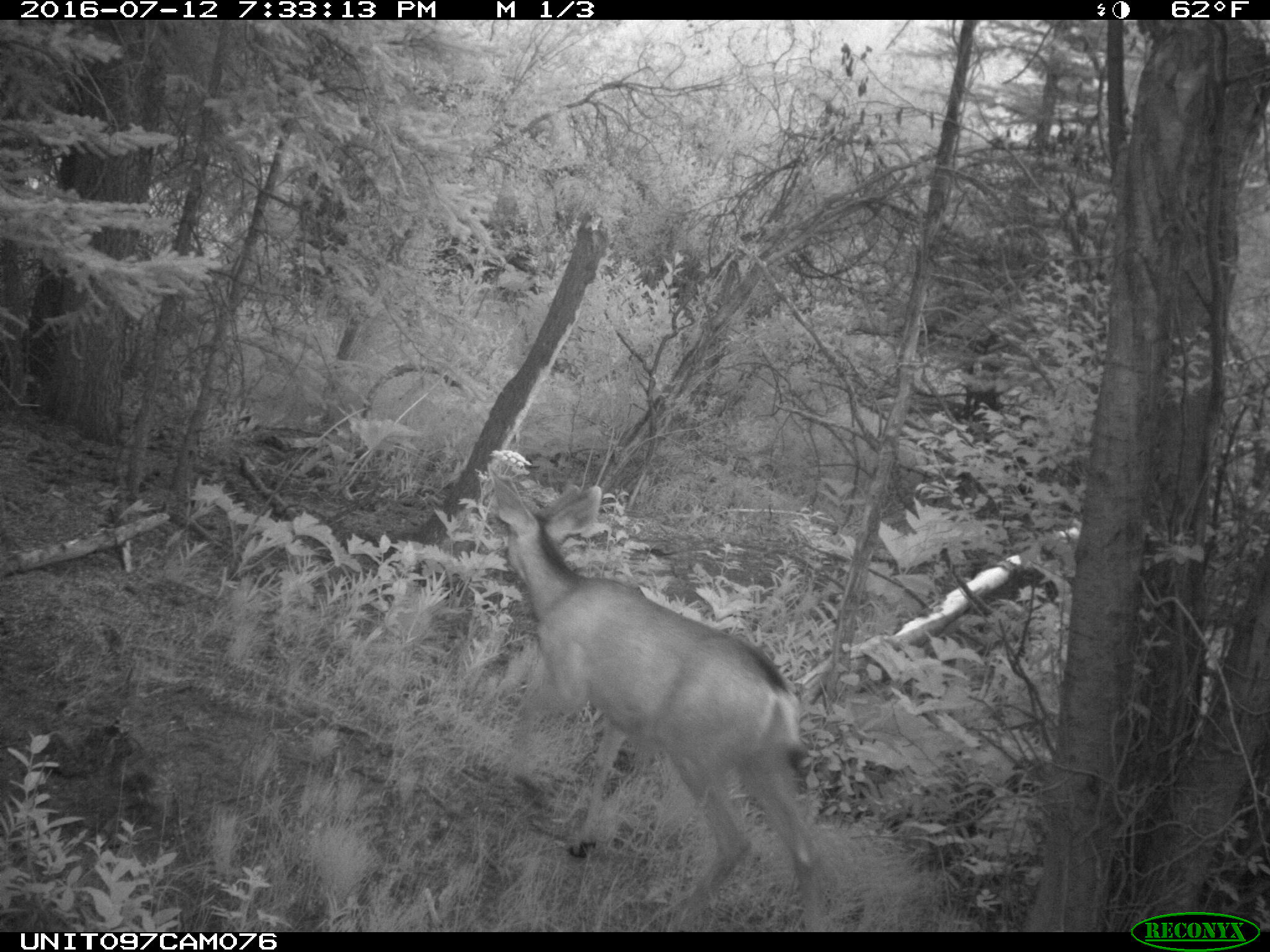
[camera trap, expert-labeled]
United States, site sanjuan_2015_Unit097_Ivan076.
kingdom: Animalia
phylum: Chordata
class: Mammalia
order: Artiodactyla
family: Cervidae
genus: Odocoileus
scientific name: Odocoileus hemionus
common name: mule deer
Odocoileus hemionus (mule deer).